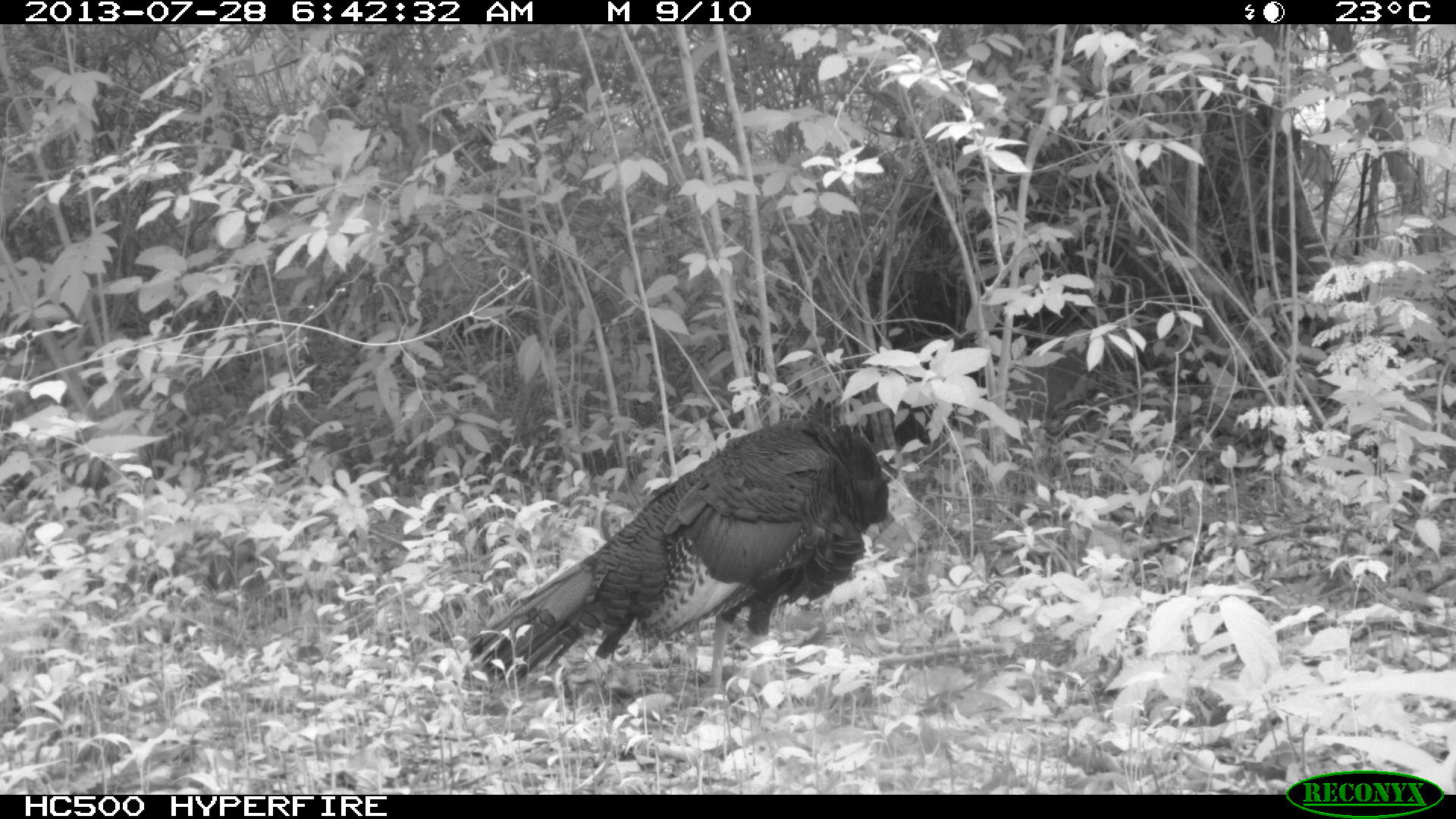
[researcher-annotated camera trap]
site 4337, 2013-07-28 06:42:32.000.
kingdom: Animalia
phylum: Chordata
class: Aves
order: Galliformes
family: Phasianidae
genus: Meleagris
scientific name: Meleagris ocellata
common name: ocellated turkey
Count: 1.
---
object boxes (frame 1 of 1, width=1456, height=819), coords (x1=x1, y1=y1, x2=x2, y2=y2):
meleagris ocellata: (x1=469, y1=416, x2=889, y2=686)